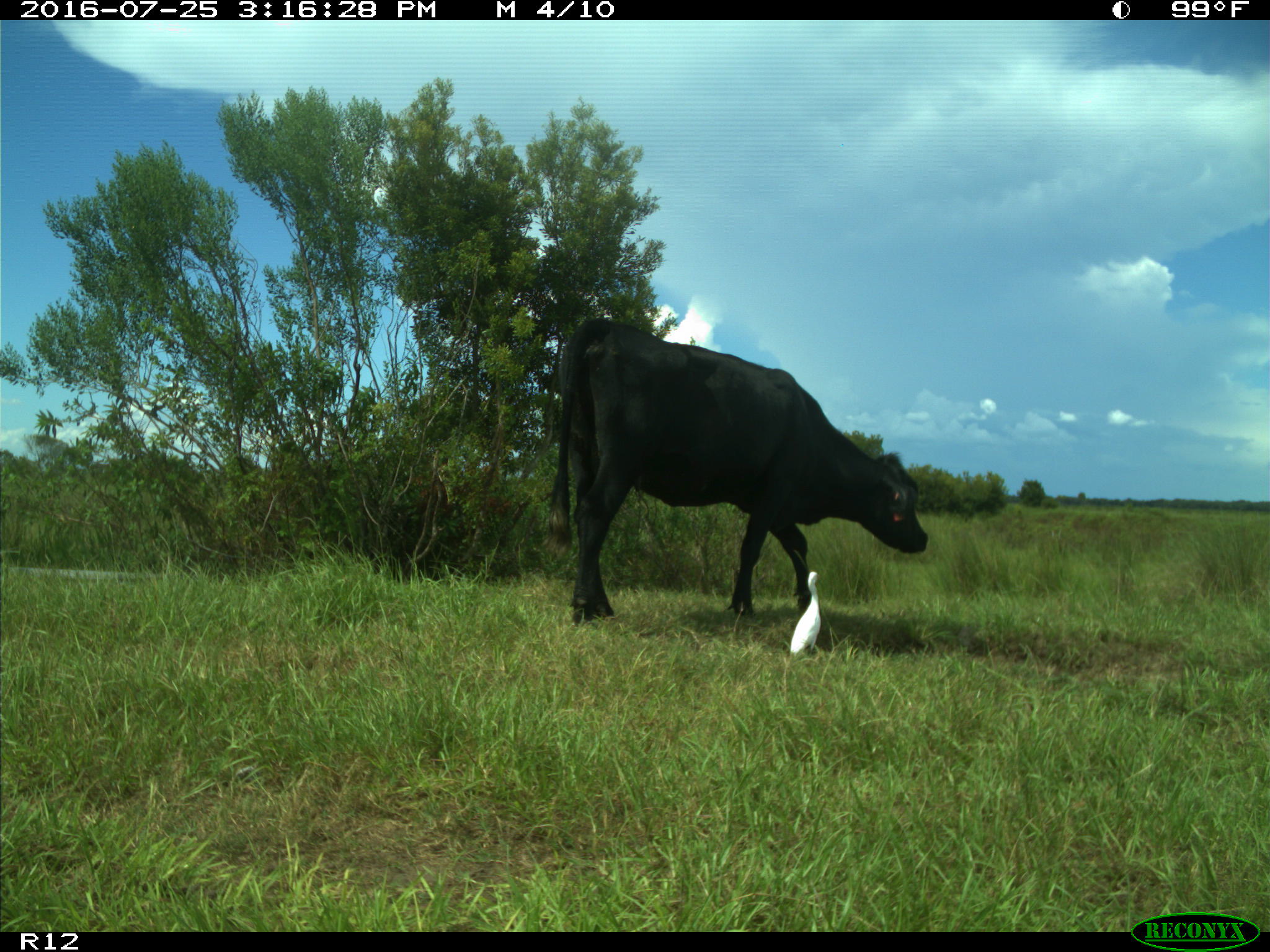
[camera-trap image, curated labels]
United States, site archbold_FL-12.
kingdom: Animalia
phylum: Chordata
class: Mammalia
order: Artiodactyla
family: Bovidae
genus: Bos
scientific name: Bos taurus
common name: domestic cow